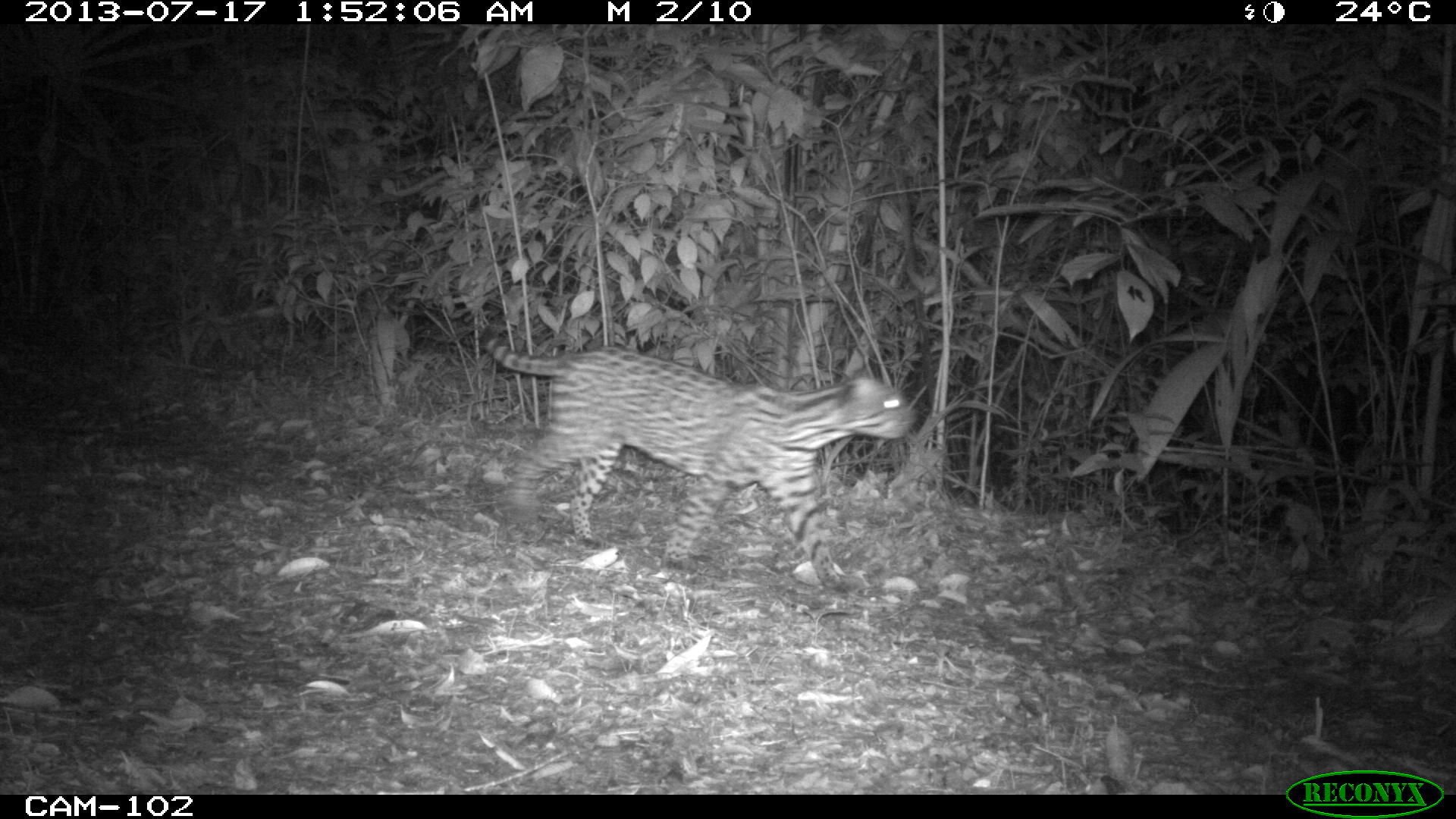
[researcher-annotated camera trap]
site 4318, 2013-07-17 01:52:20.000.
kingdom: Animalia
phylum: Chordata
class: Mammalia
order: Carnivora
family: Felidae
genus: Leopardus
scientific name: Leopardus pardalis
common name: ocelot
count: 1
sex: male